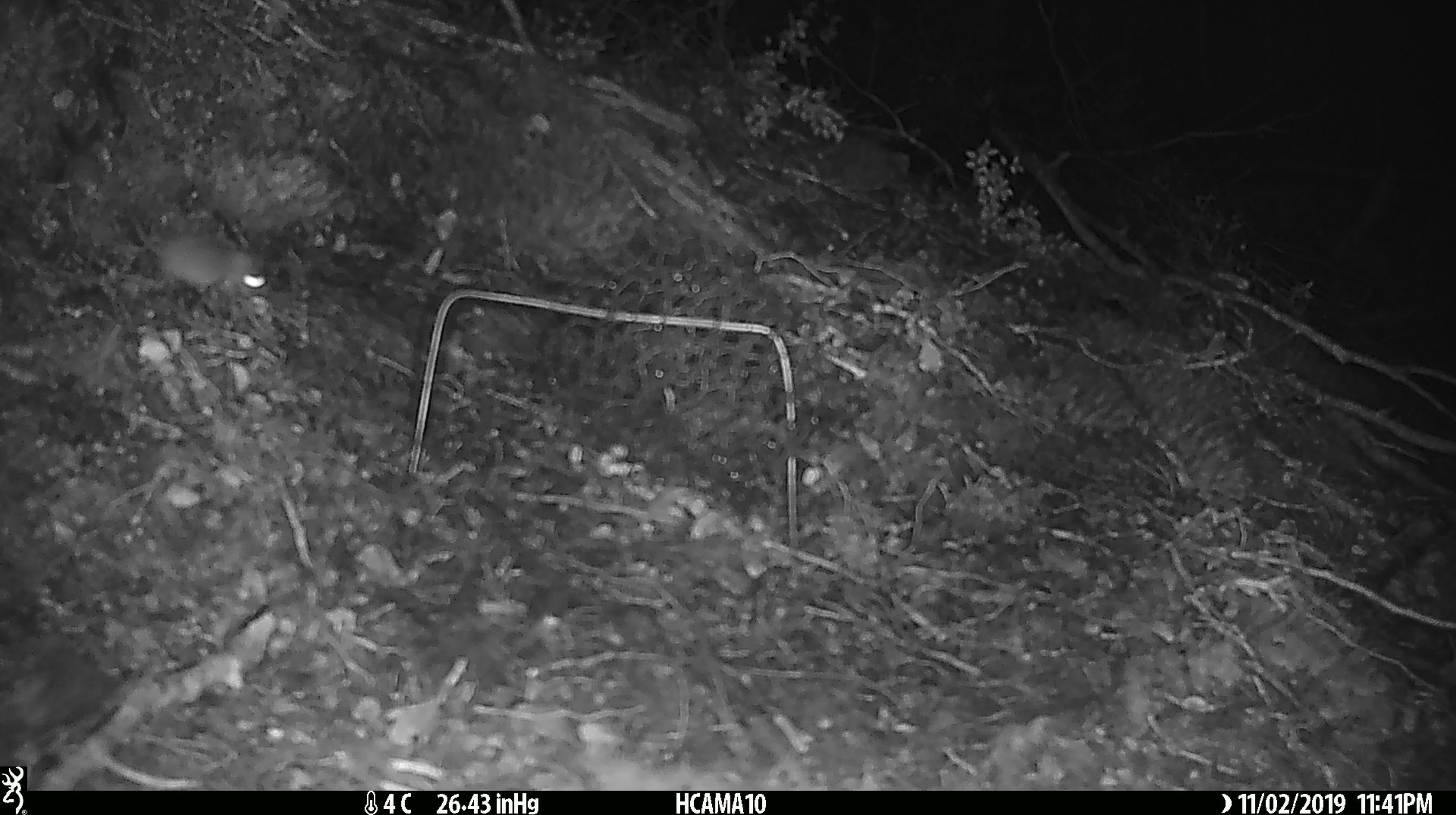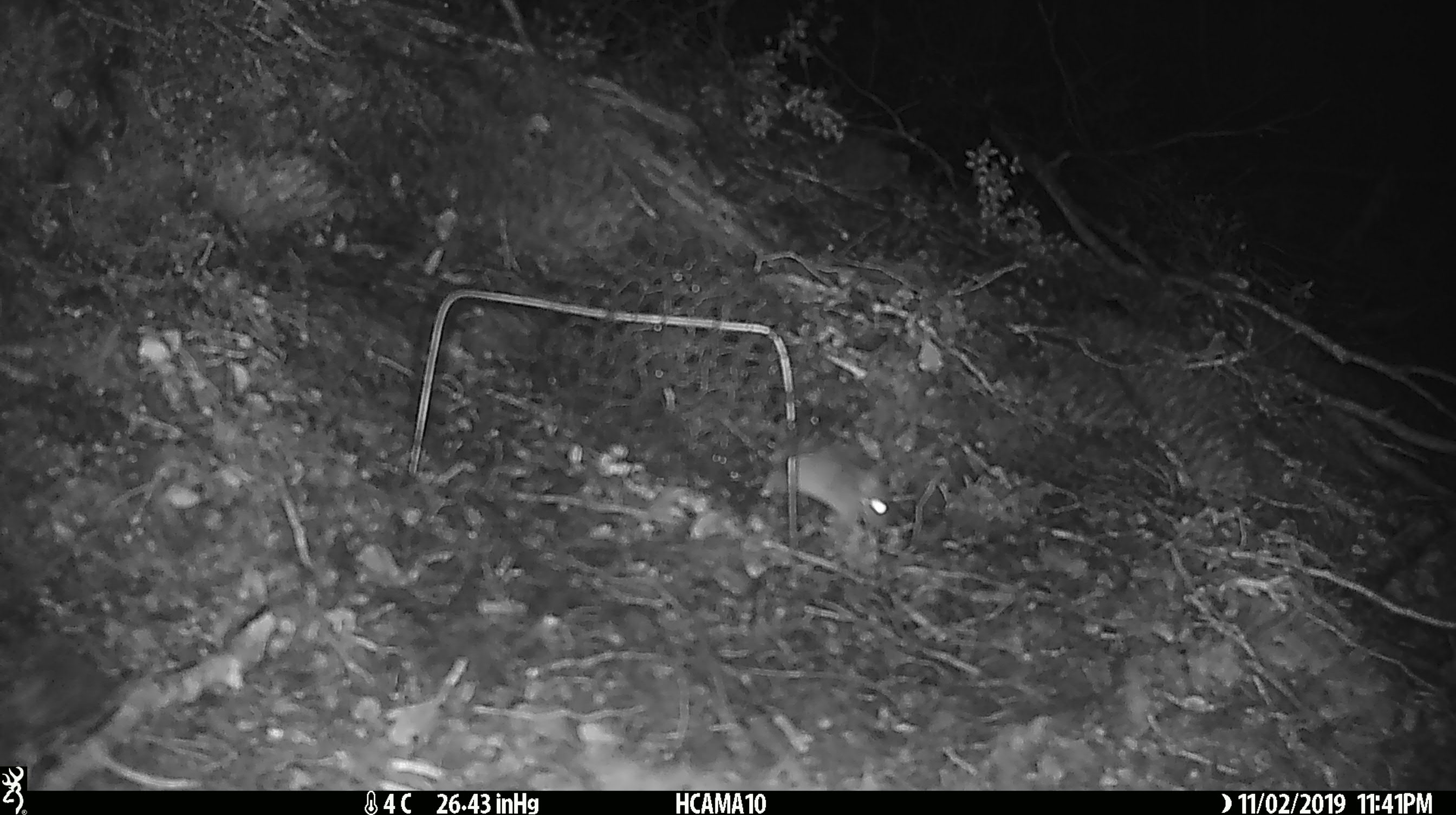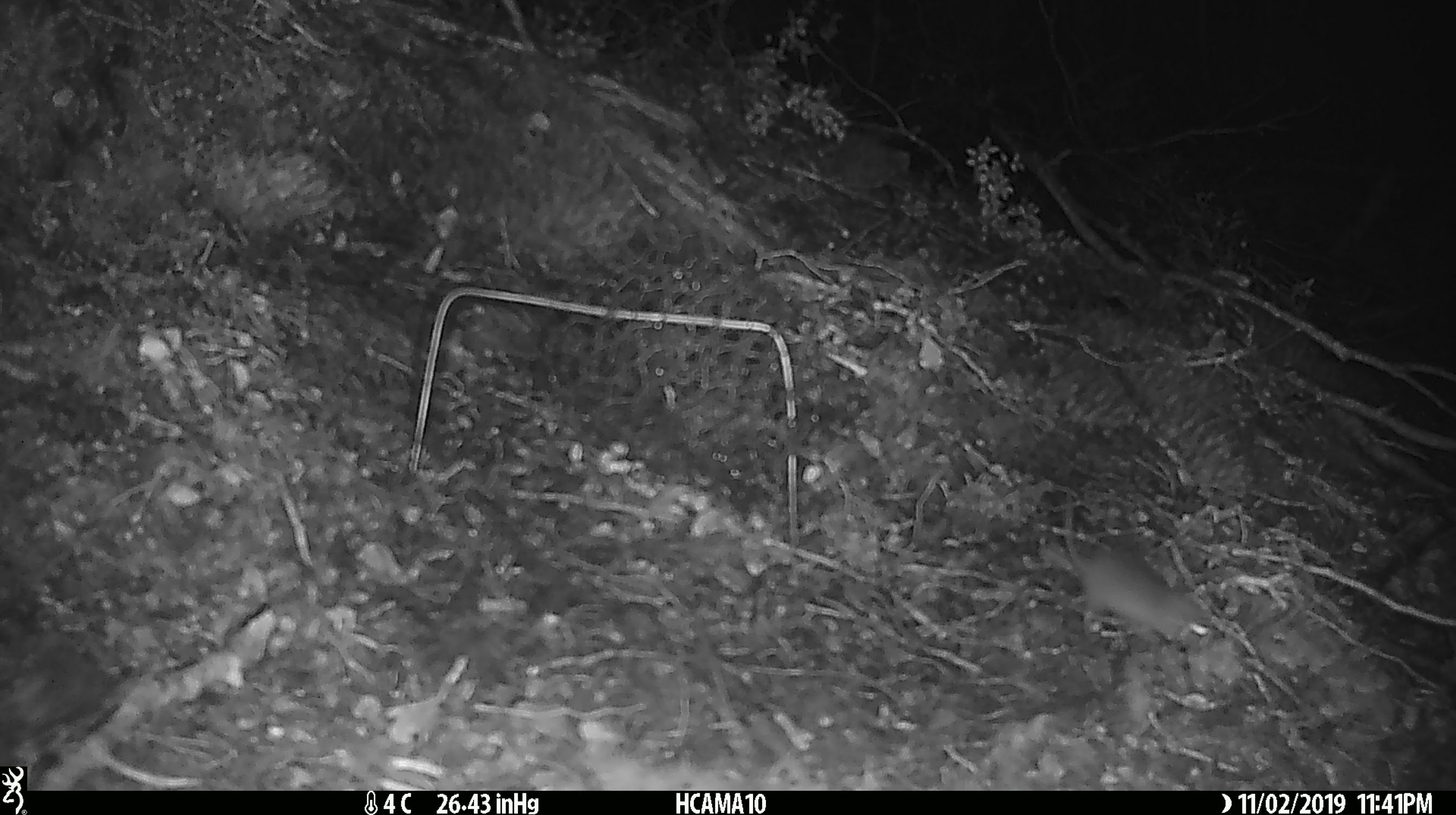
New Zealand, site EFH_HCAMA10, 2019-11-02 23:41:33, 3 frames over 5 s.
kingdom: Animalia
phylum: Chordata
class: Mammalia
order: Rodentia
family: Muridae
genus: Mus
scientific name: Mus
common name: mouse